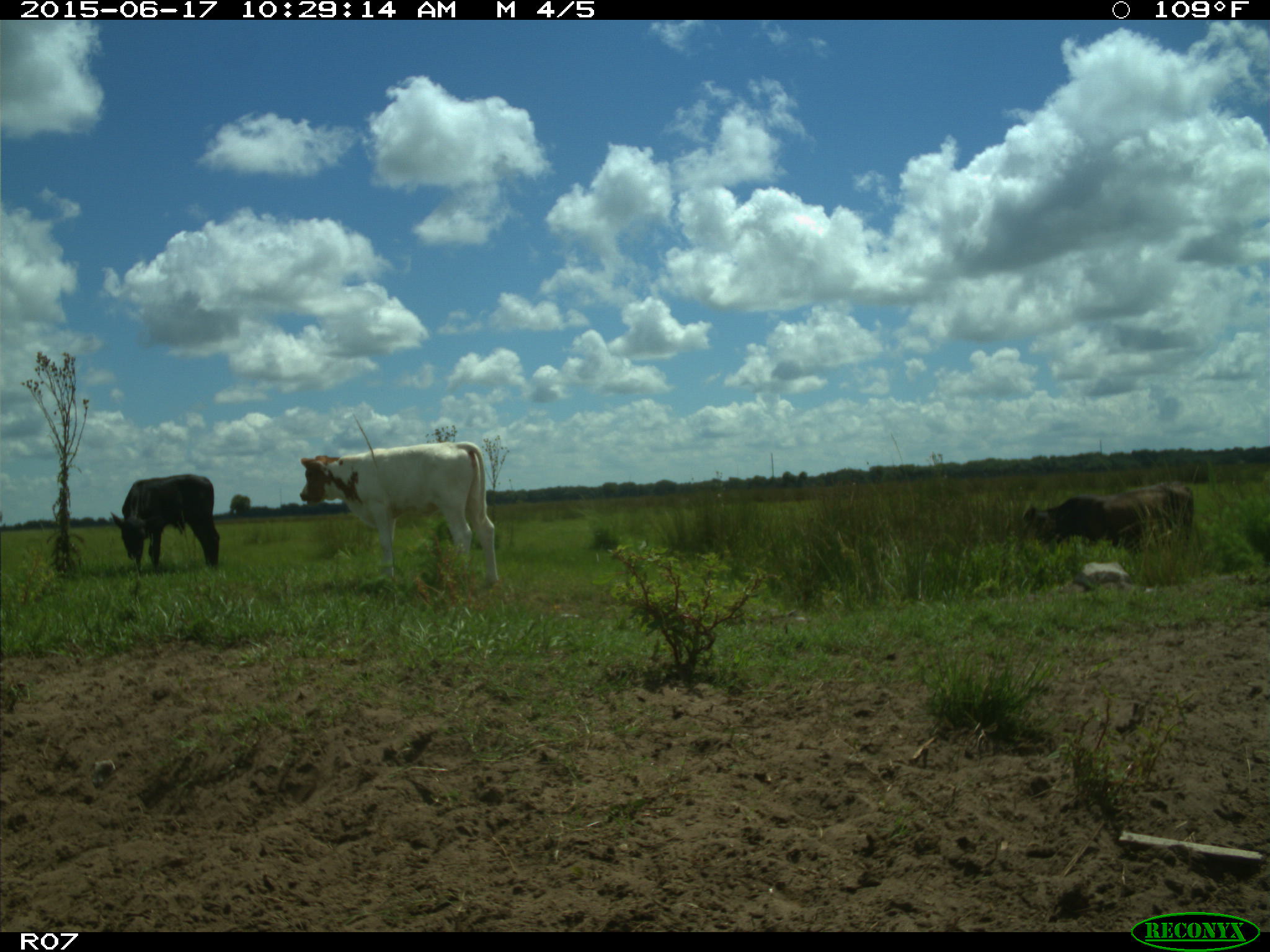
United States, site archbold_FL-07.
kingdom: Animalia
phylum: Chordata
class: Mammalia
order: Artiodactyla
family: Bovidae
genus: Bos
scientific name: Bos taurus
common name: domestic cow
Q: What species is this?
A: Bos taurus (domestic cow).